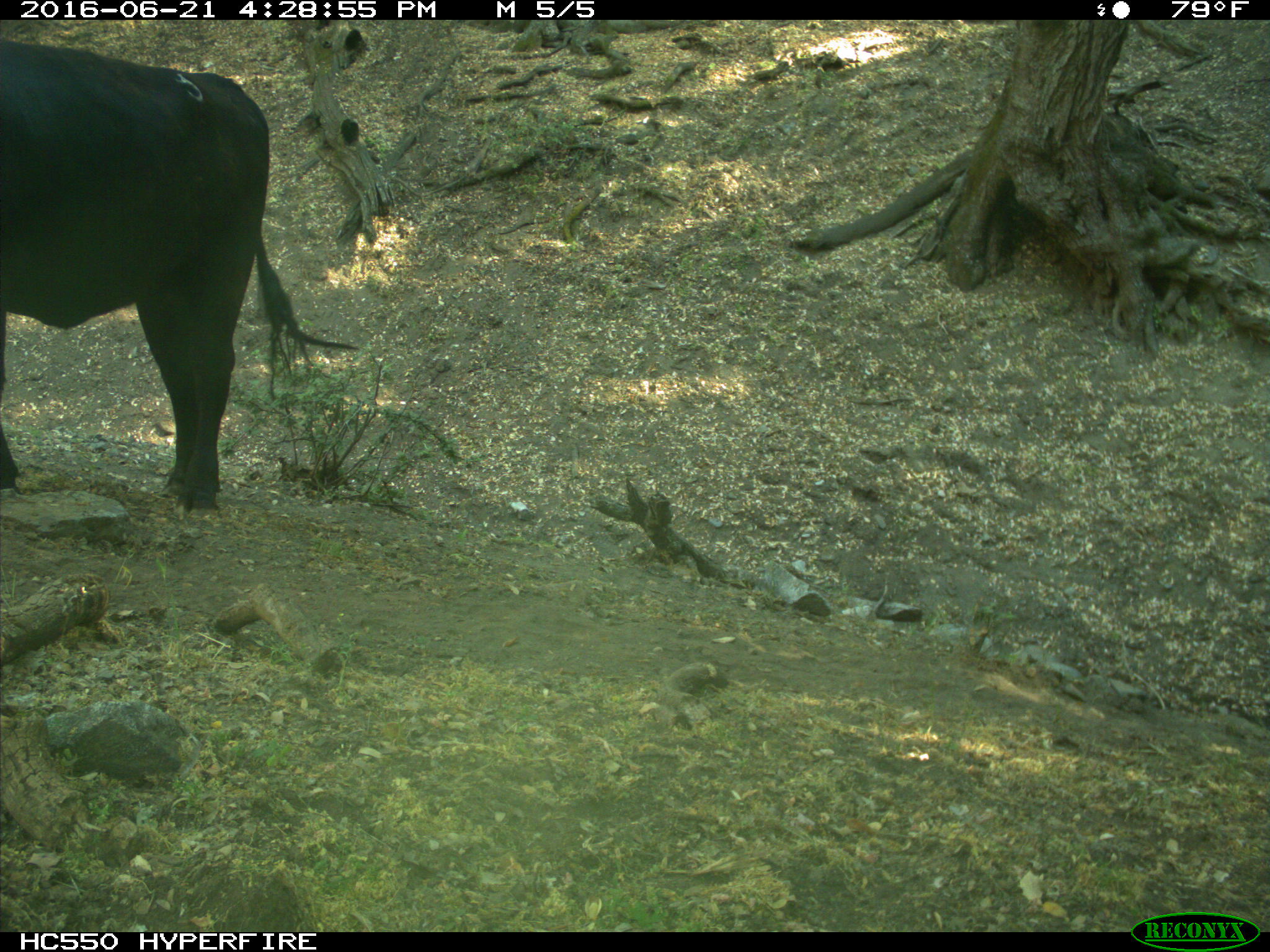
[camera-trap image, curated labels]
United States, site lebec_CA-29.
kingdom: Animalia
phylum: Chordata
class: Mammalia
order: Artiodactyla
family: Bovidae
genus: Bos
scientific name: Bos taurus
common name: domestic cow